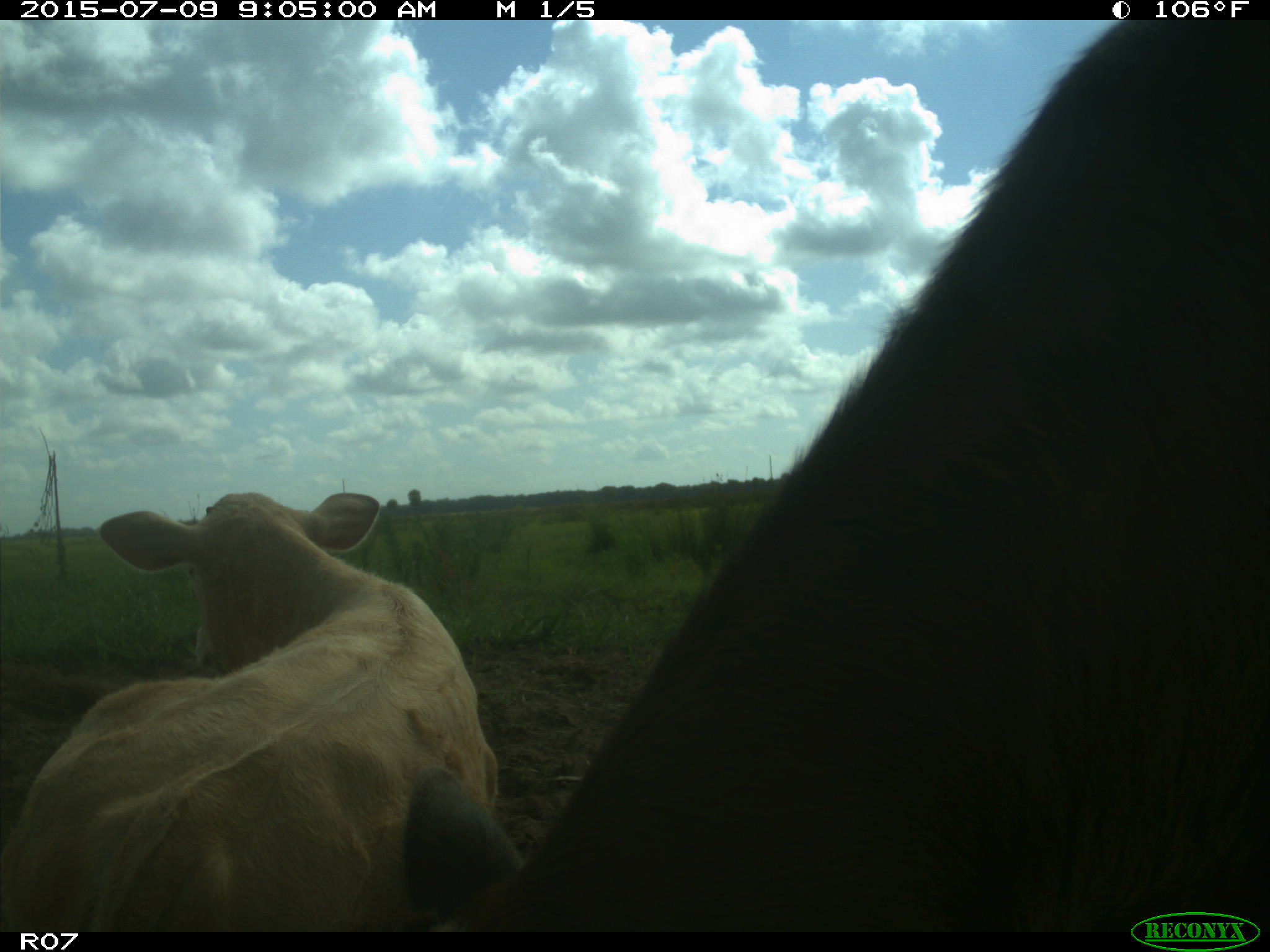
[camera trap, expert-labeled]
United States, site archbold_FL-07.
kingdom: Animalia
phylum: Chordata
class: Mammalia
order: Artiodactyla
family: Bovidae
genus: Bos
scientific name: Bos taurus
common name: domestic cow